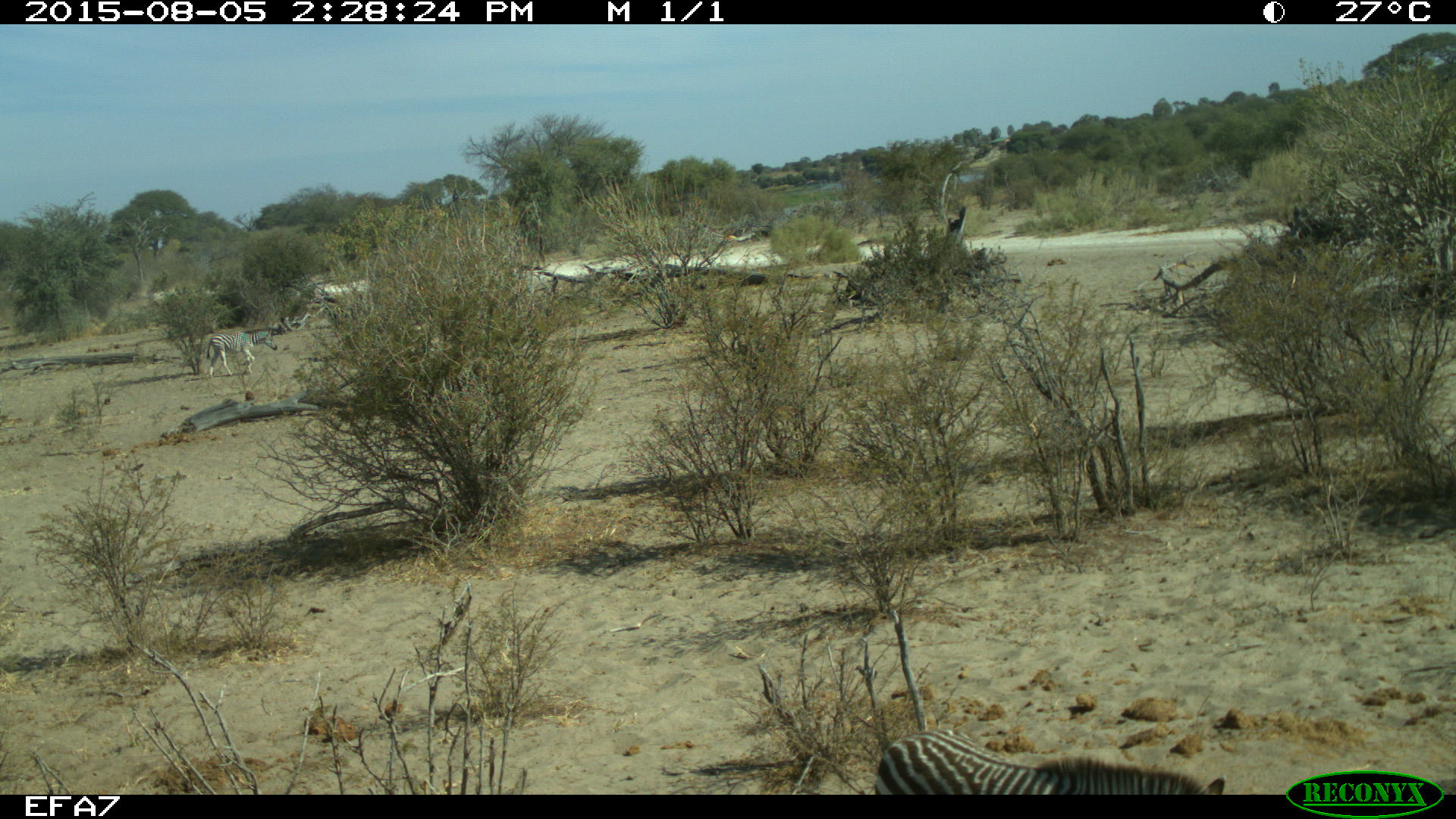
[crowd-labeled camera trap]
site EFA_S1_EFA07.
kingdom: Animalia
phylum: Chordata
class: Mammalia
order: Perissodactyla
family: Equidae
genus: Equus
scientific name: Equus quagga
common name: plains zebra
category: zebraplains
Zebraplains (plains zebra) (Equus quagga), count 2. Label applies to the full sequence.